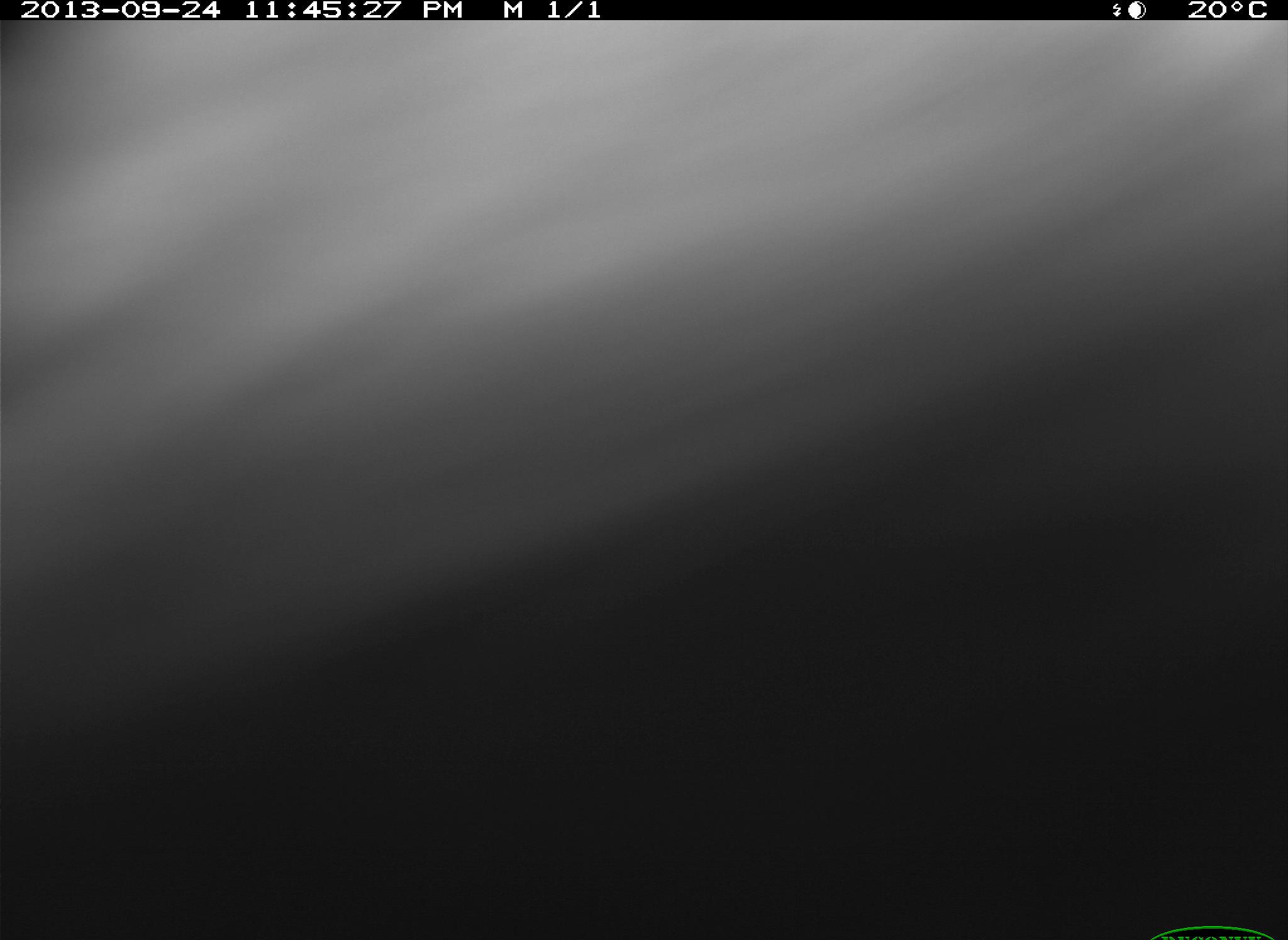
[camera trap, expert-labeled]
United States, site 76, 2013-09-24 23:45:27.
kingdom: Animalia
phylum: Chordata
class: Mammalia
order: Artiodactyla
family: Bovidae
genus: Bos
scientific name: Bos taurus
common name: cow